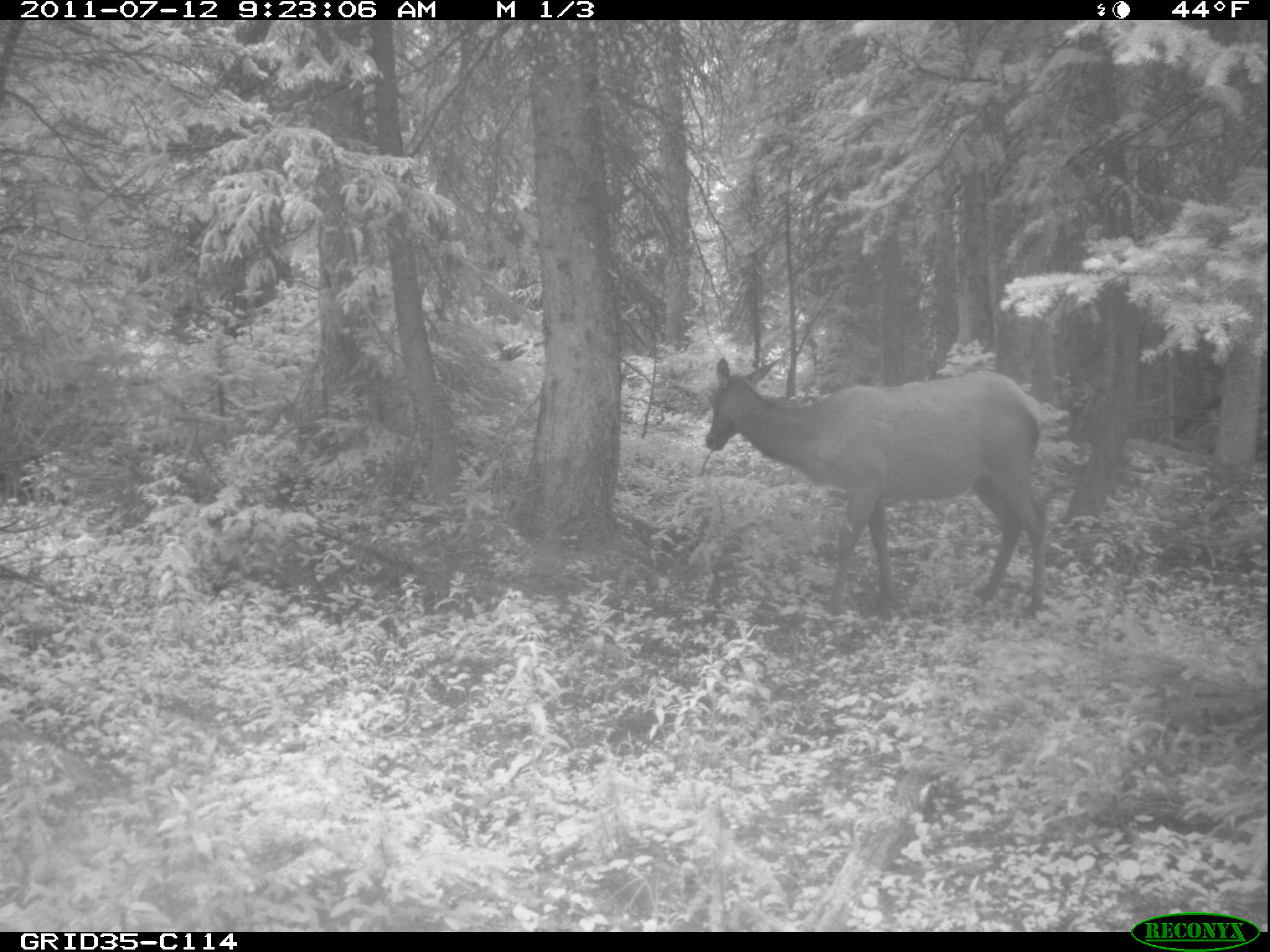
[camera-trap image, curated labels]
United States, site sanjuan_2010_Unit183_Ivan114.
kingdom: Animalia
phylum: Chordata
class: Mammalia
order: Artiodactyla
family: Cervidae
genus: Cervus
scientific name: Cervus elaphus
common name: red deer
Cervus elaphus (red deer).